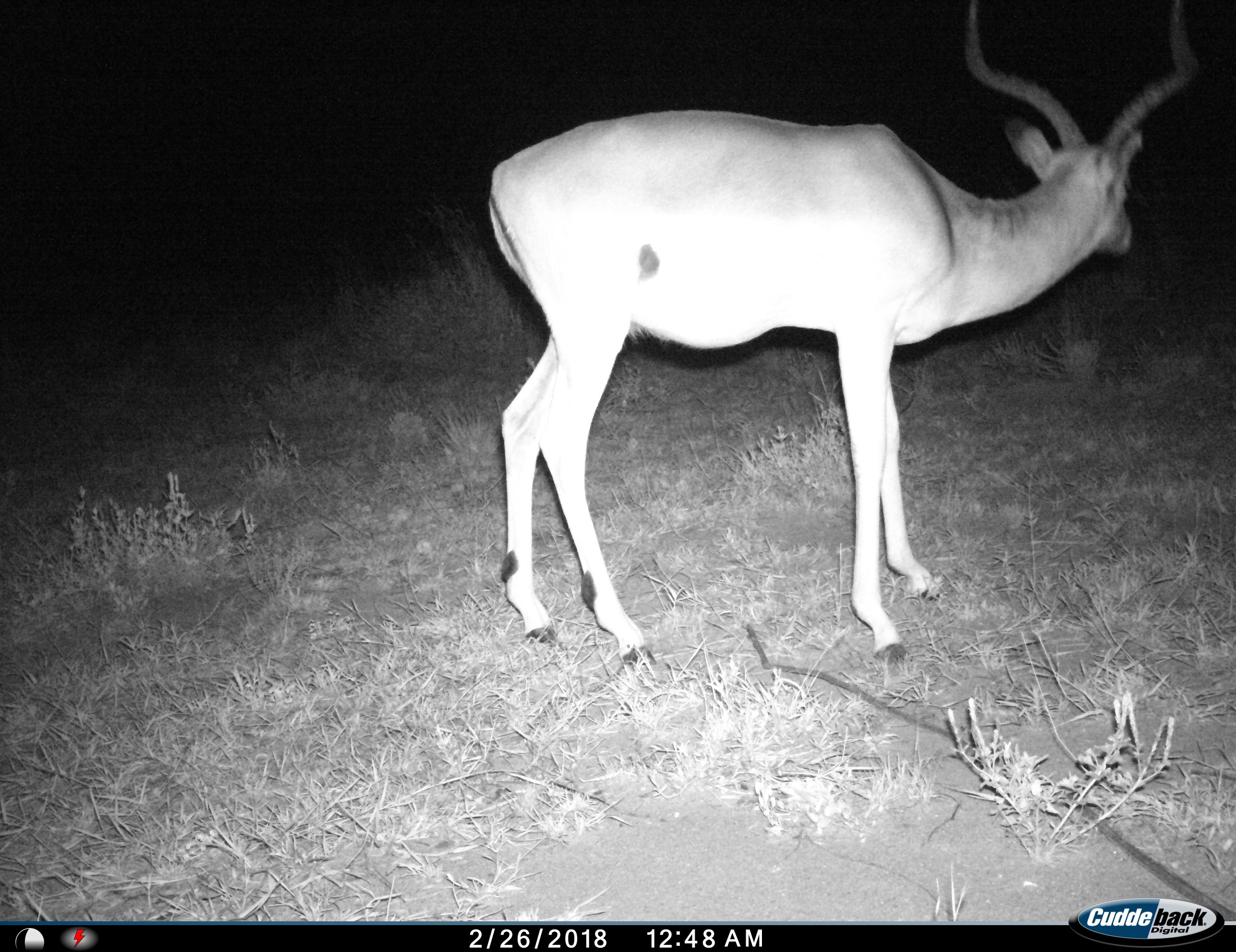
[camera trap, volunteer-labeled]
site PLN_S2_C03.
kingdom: Animalia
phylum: Chordata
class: Mammalia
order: Artiodactyla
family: Bovidae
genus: Aepyceros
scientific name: Aepyceros melampus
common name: impala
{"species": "impala (Aepyceros melampus)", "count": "1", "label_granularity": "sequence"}